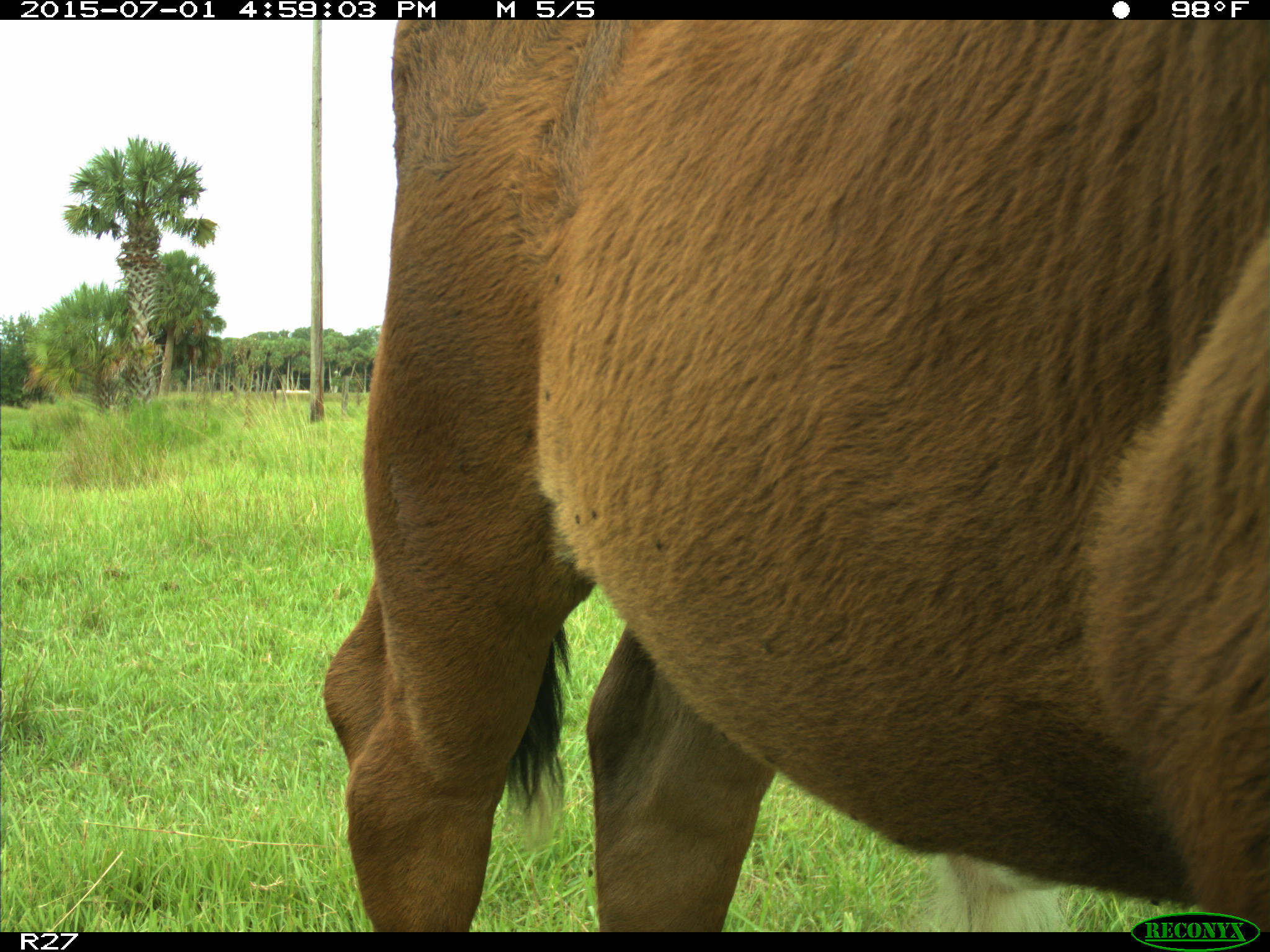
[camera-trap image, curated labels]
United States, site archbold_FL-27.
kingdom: Animalia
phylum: Chordata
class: Mammalia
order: Artiodactyla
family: Bovidae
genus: Bos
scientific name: Bos taurus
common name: domestic cow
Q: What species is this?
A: Bos taurus (domestic cow).